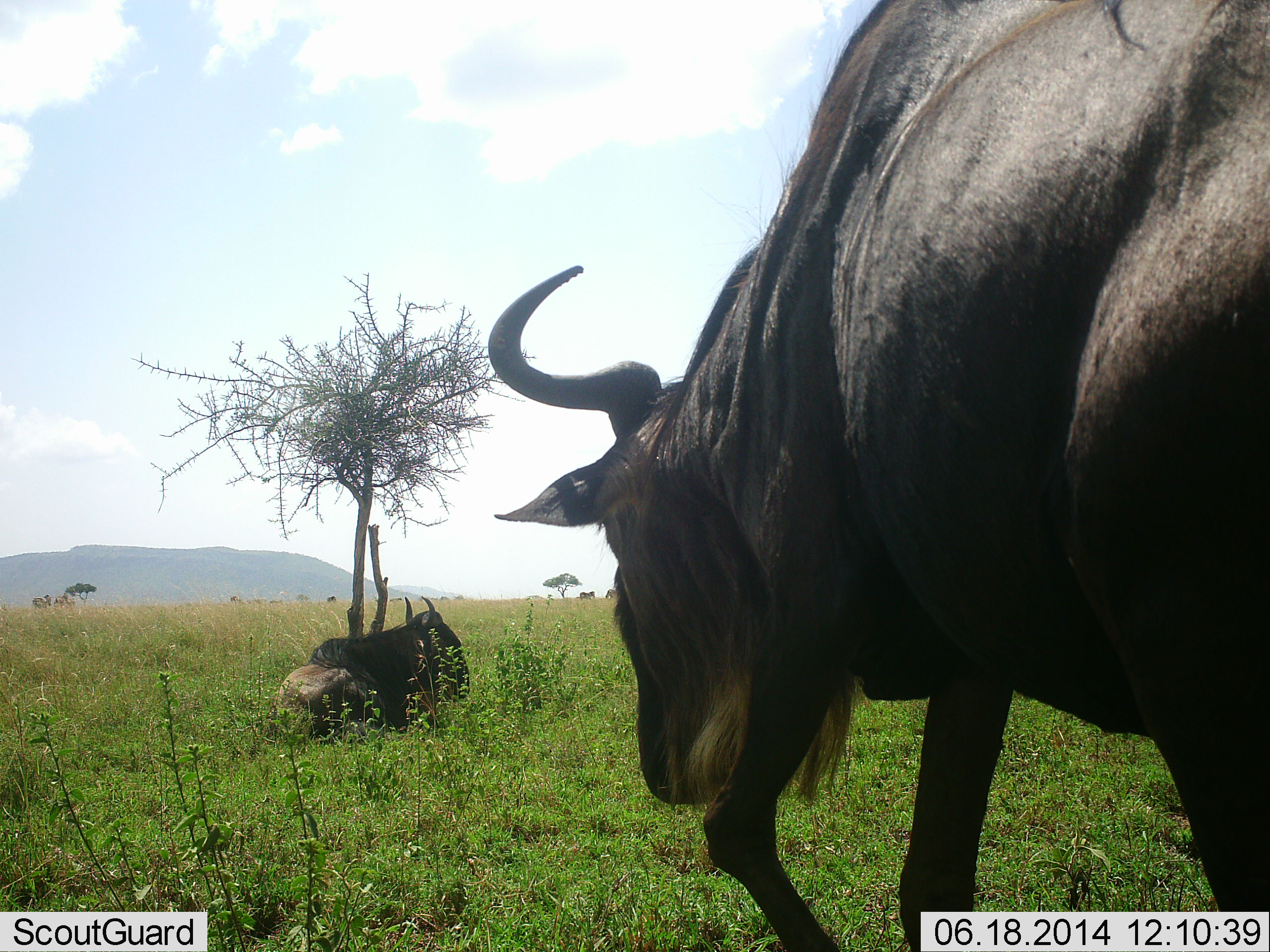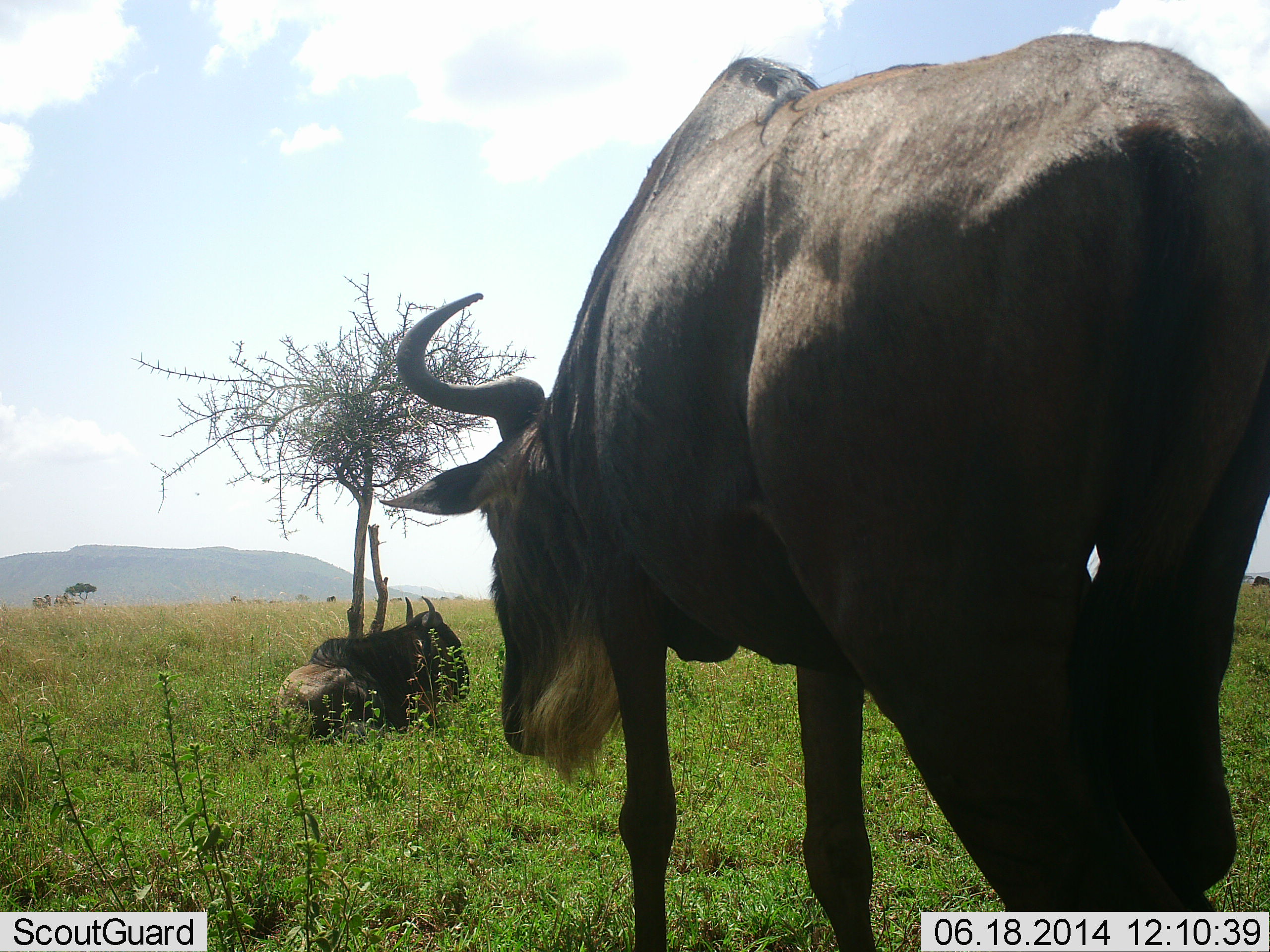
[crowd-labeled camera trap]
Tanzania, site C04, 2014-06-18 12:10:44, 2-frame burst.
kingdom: Animalia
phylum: Chordata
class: Mammalia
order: Artiodactyla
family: Bovidae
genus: Connochaetes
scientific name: Connochaetes taurinus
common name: blue wildebeest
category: wildebeest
Wildebeest (blue wildebeest) (Connochaetes taurinus), count 2. Behavior (volunteer vote fractions): standing 30%, resting 100%, moving 70%, interacting 0%. Young present (vote fraction): 0%. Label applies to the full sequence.